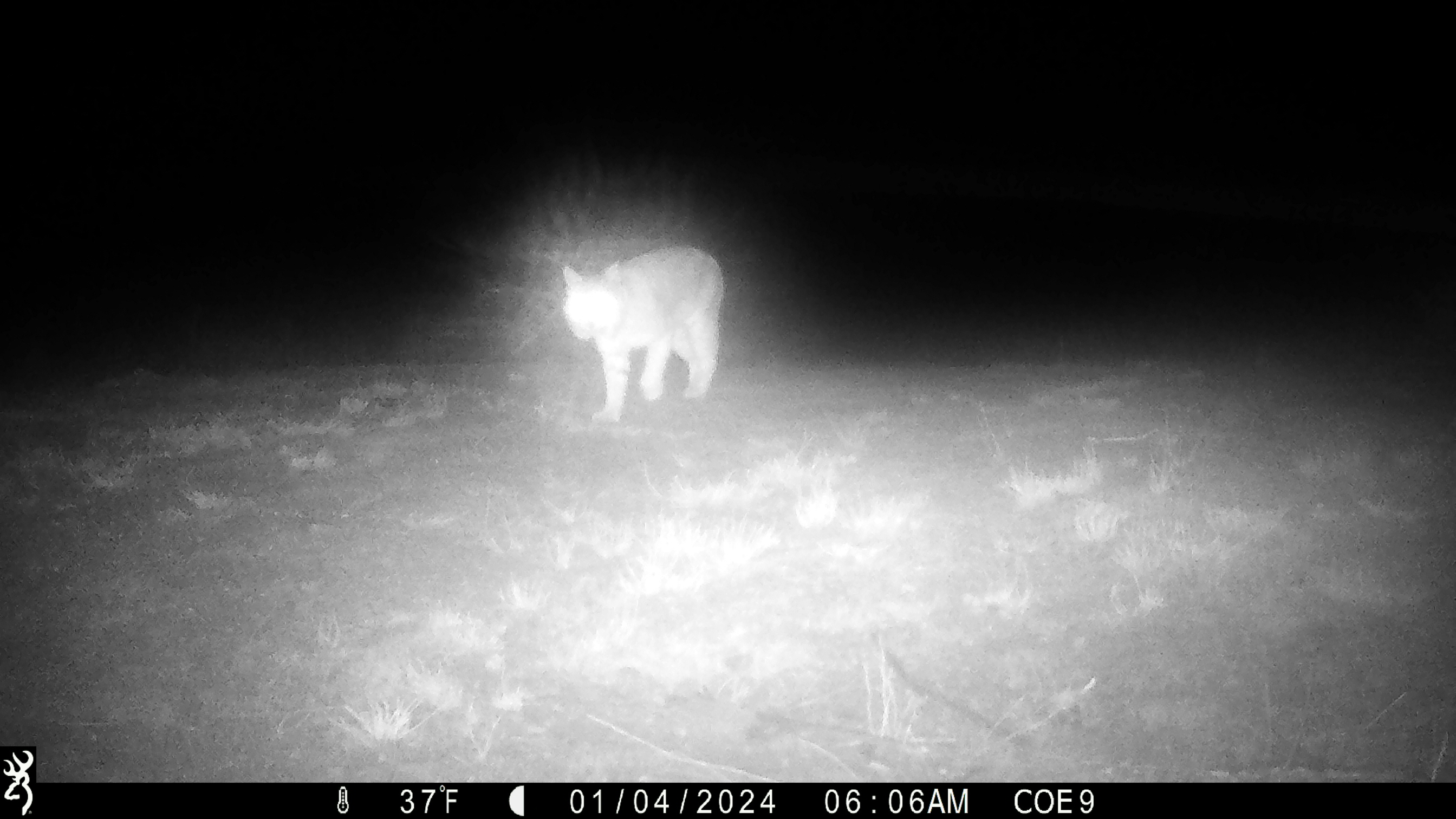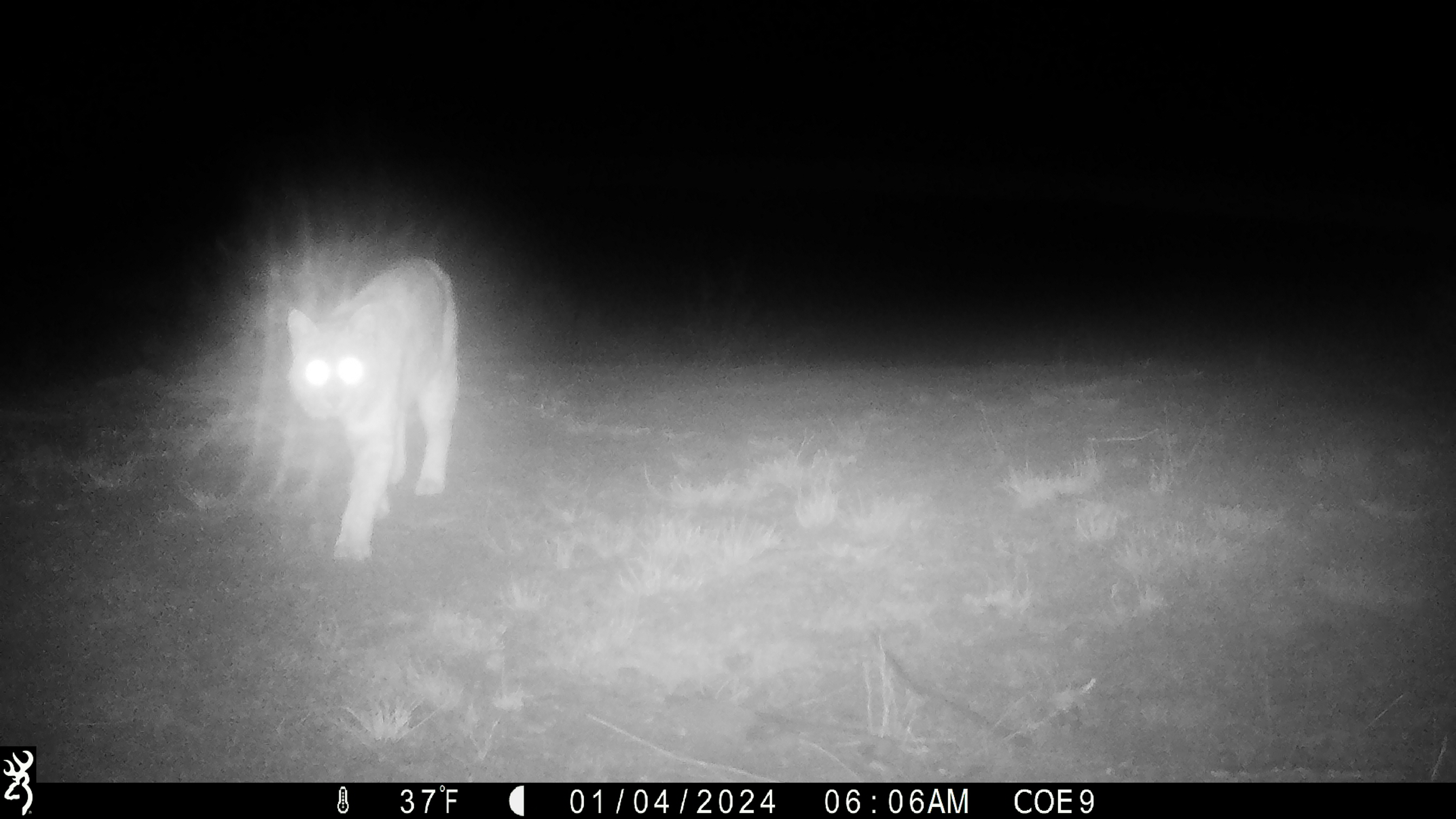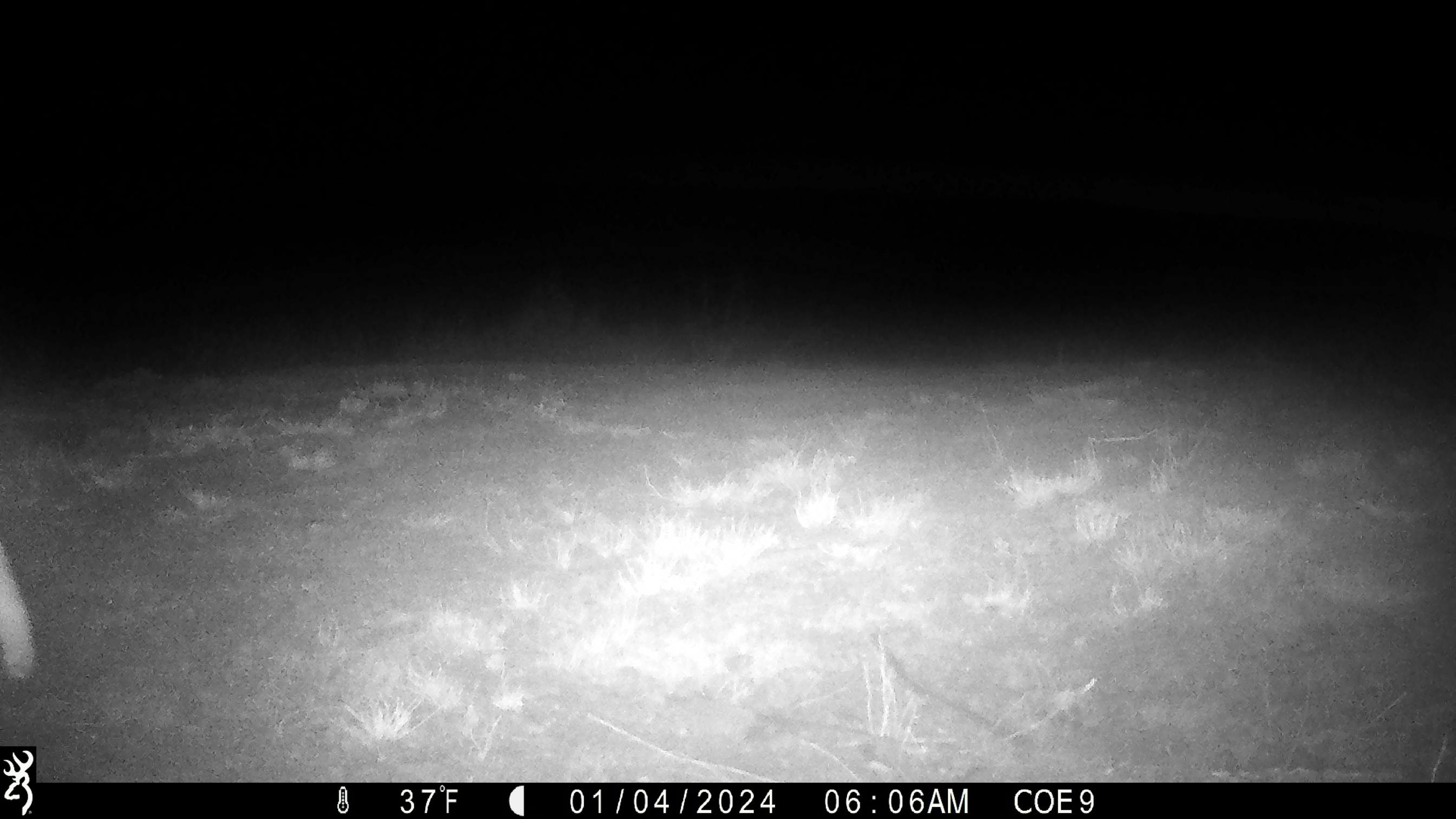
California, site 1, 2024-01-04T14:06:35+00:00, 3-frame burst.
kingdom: Animalia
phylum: Chordata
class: Mammalia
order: Carnivora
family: Felidae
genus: Lynx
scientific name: Lynx rufus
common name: bobcat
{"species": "bobcat (Lynx rufus)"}